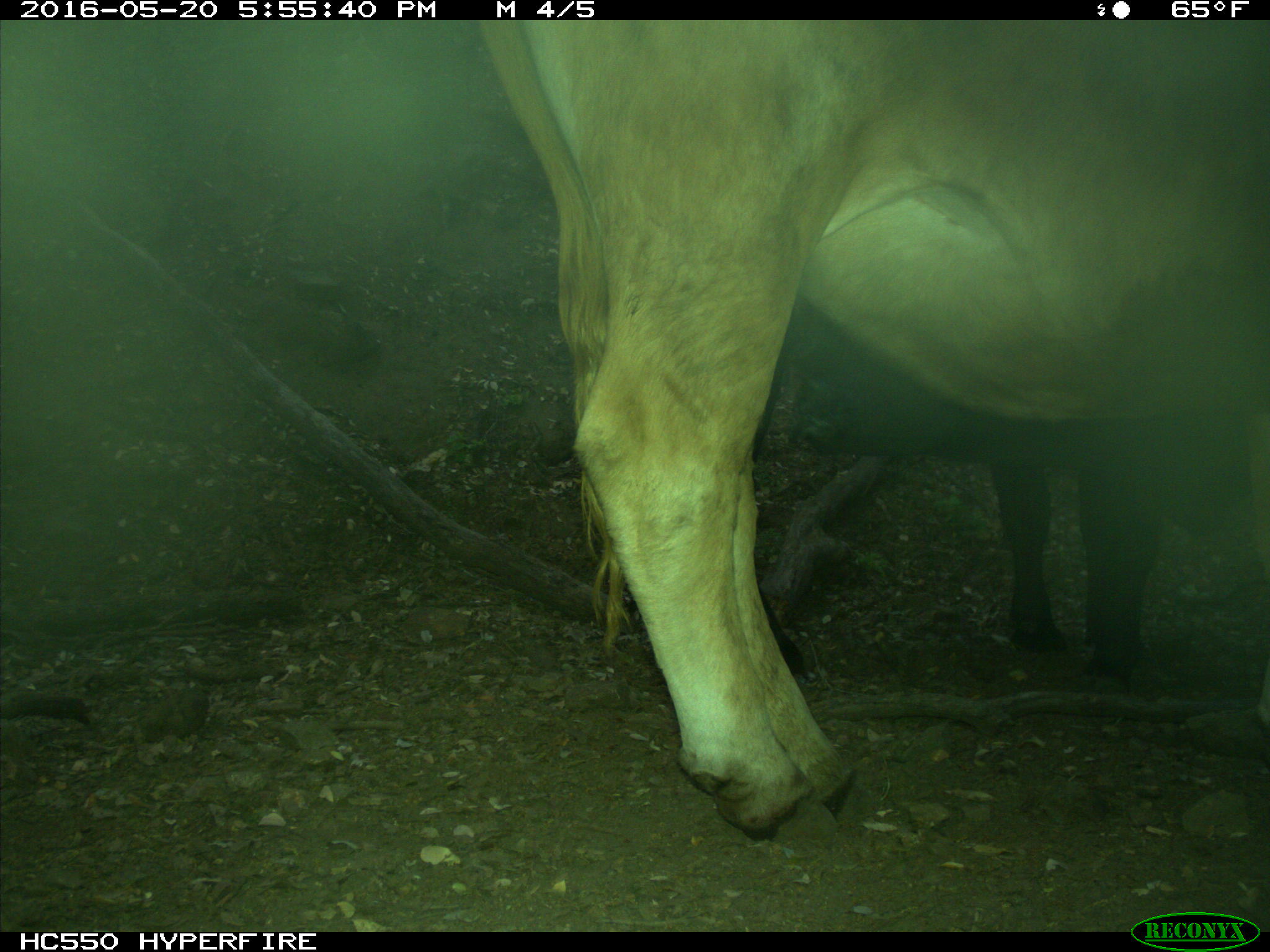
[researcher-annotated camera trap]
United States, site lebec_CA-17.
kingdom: Animalia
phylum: Chordata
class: Mammalia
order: Artiodactyla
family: Bovidae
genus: Bos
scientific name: Bos taurus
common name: domestic cow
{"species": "Bos taurus (domestic cow)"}